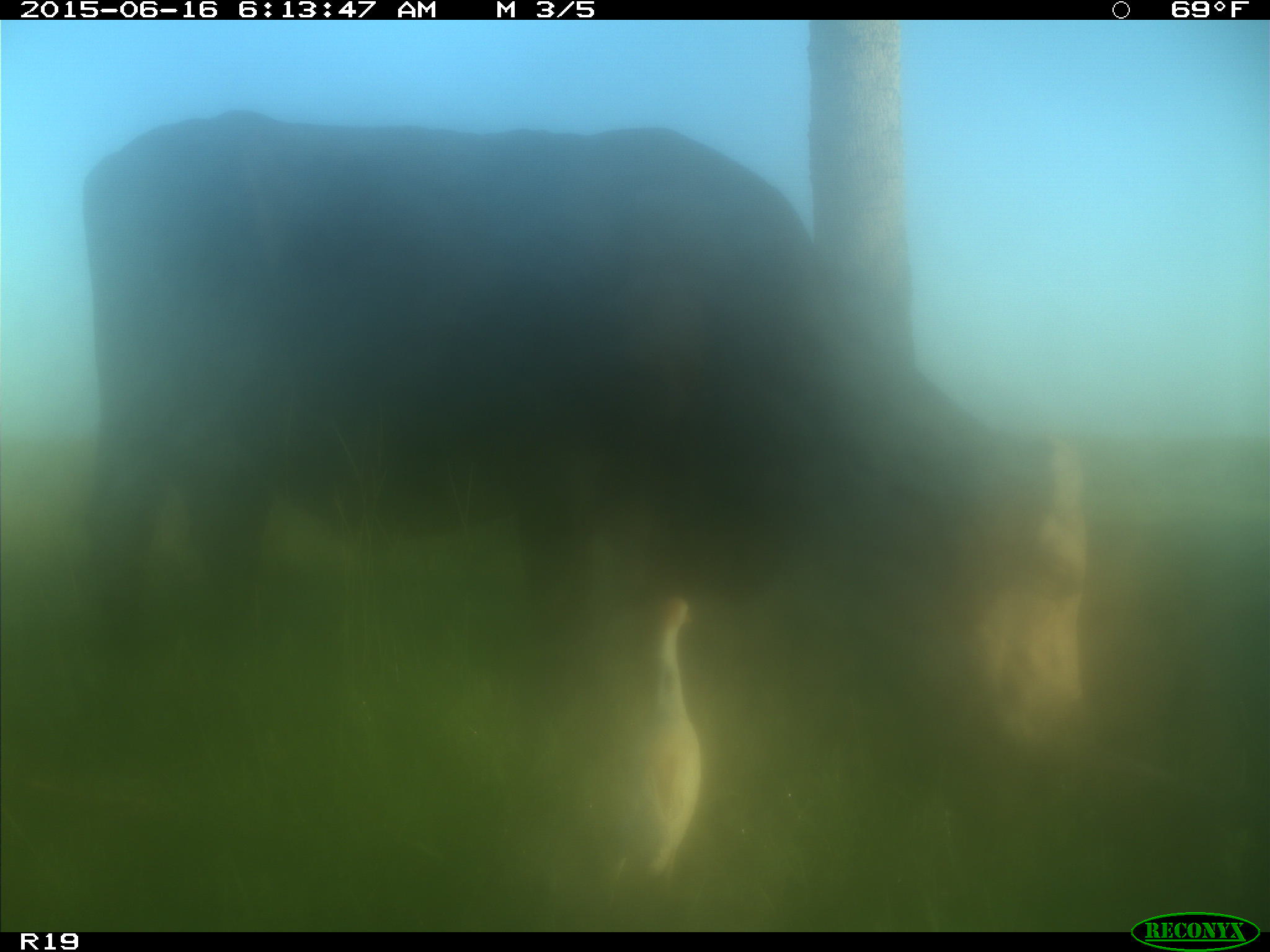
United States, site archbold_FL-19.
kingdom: Animalia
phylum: Chordata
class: Mammalia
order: Artiodactyla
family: Bovidae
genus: Bos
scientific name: Bos taurus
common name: domestic cow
Bos taurus (domestic cow).